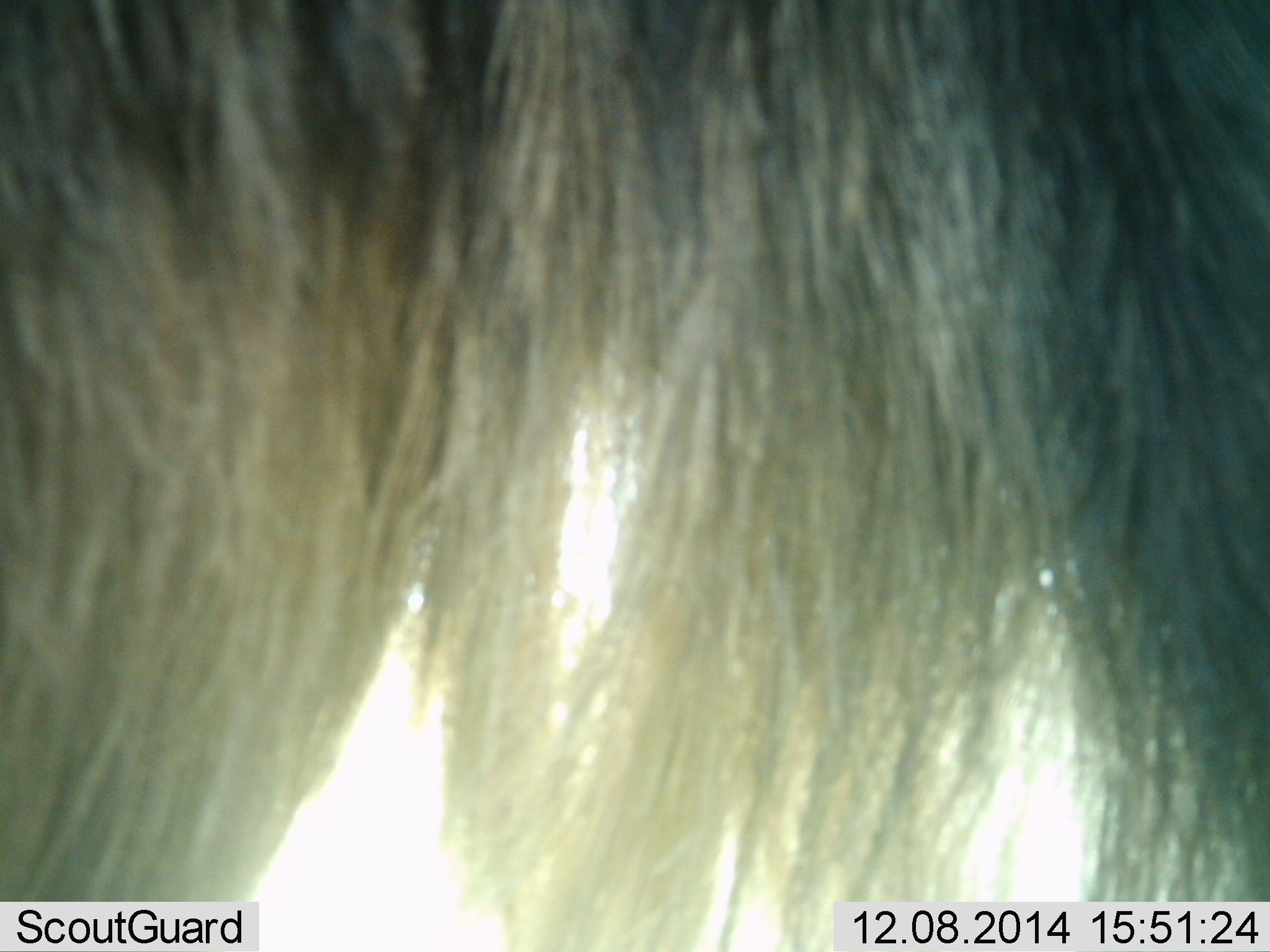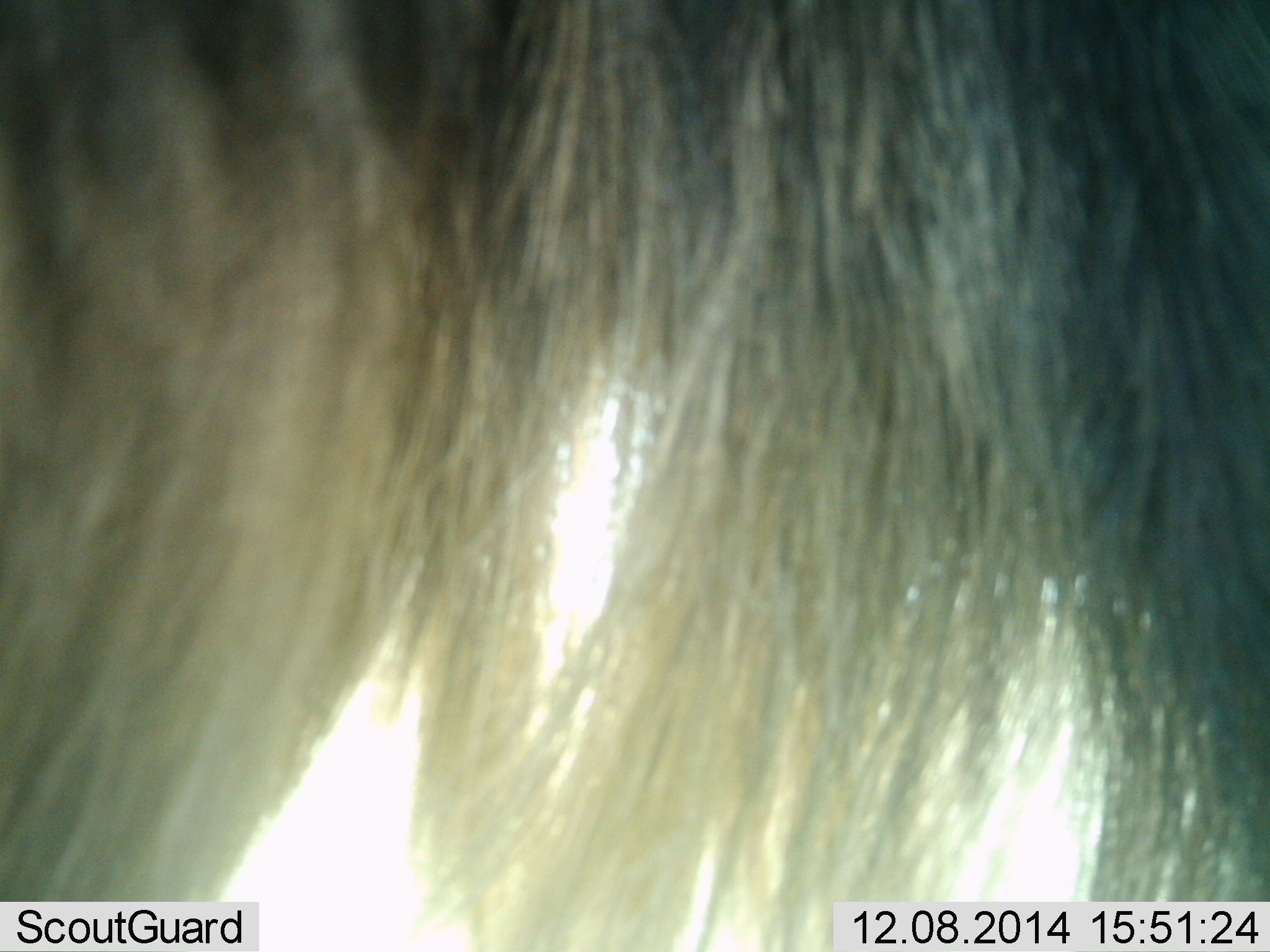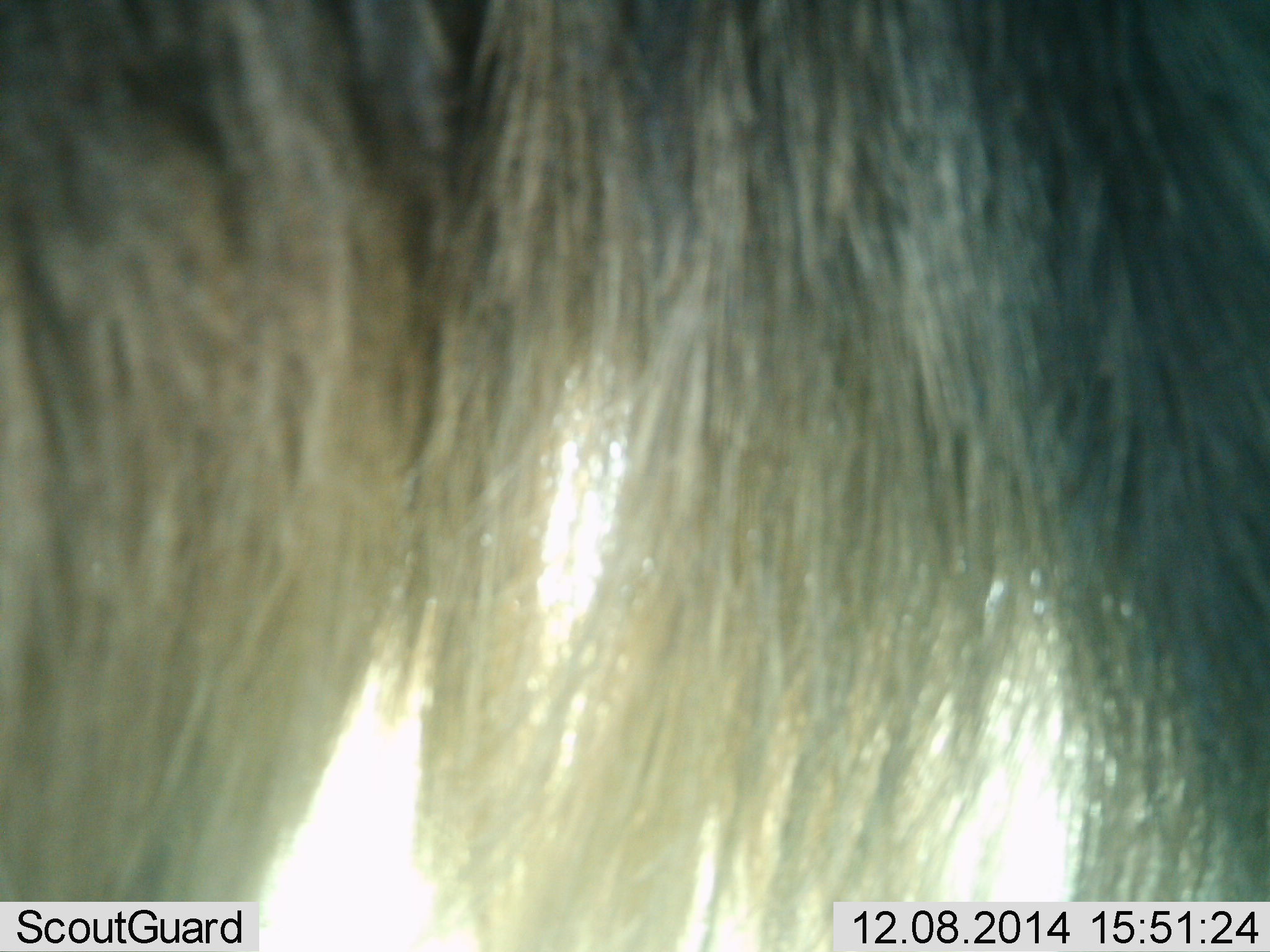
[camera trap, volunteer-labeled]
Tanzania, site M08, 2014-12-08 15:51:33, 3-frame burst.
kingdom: Animalia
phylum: Chordata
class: Mammalia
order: Artiodactyla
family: Bovidae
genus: Connochaetes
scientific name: Connochaetes taurinus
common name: blue wildebeest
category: wildebeest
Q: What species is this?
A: Wildebeest (blue wildebeest) (Connochaetes taurinus).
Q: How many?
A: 1.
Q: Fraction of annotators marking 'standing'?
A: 100%.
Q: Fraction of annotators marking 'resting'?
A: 0%.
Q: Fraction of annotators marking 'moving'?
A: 0%.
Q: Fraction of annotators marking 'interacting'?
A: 0%.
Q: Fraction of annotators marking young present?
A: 0%.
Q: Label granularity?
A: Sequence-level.